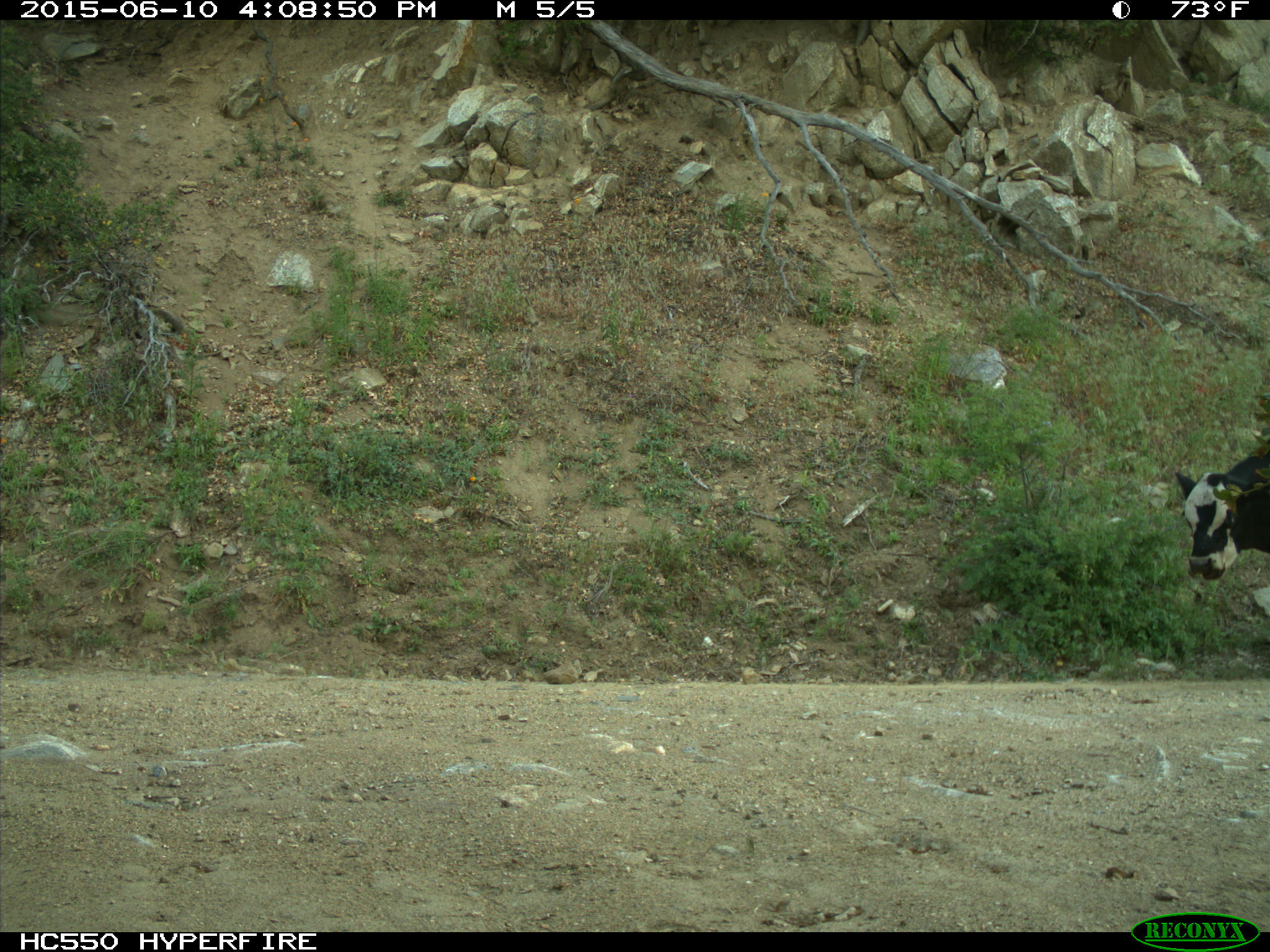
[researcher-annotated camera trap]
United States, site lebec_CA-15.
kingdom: Animalia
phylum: Chordata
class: Mammalia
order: Artiodactyla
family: Bovidae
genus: Bos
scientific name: Bos taurus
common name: domestic cow